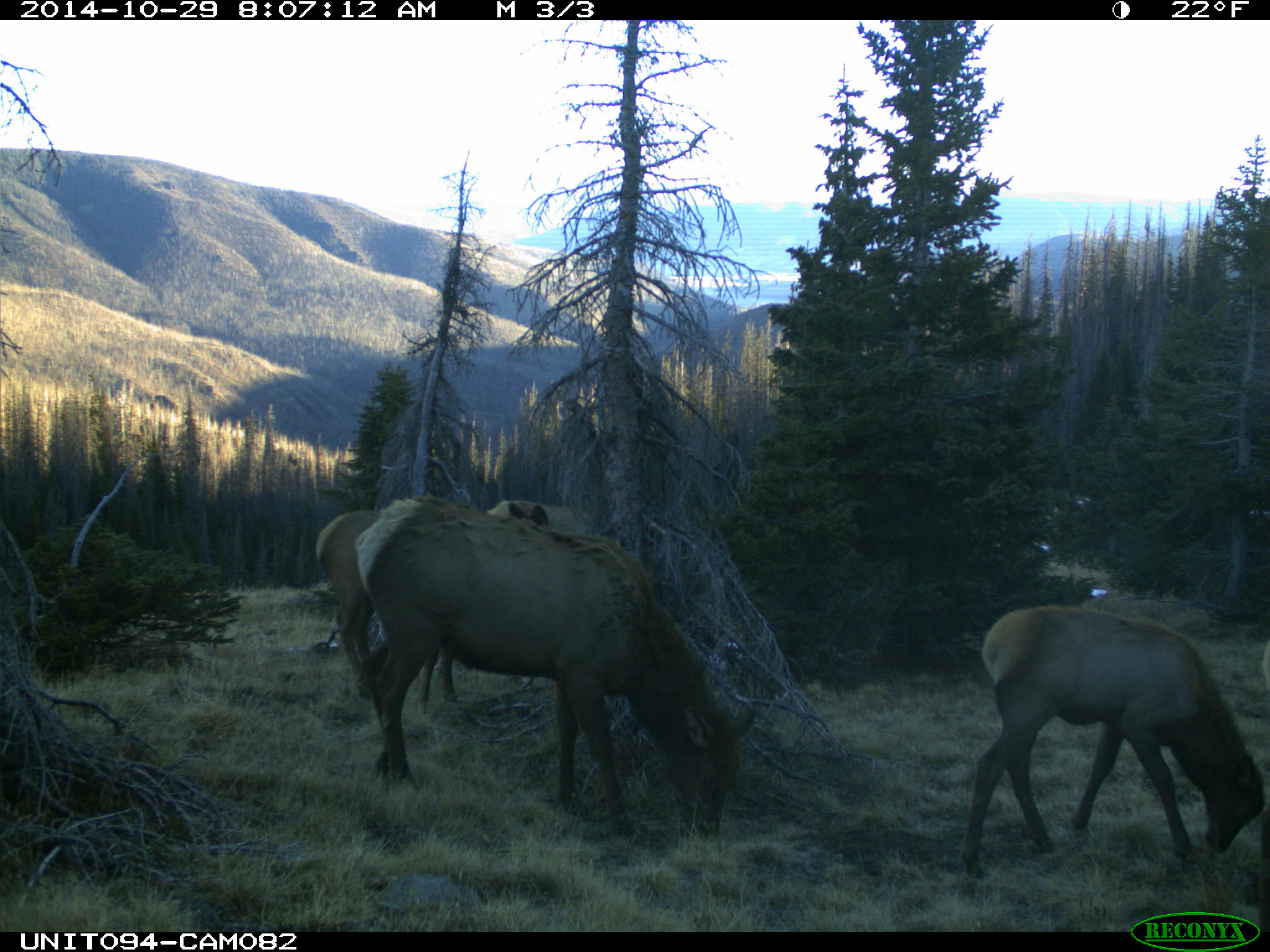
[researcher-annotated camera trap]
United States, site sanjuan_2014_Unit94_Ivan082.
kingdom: Animalia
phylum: Chordata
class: Mammalia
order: Artiodactyla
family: Cervidae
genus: Cervus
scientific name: Cervus elaphus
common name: red deer